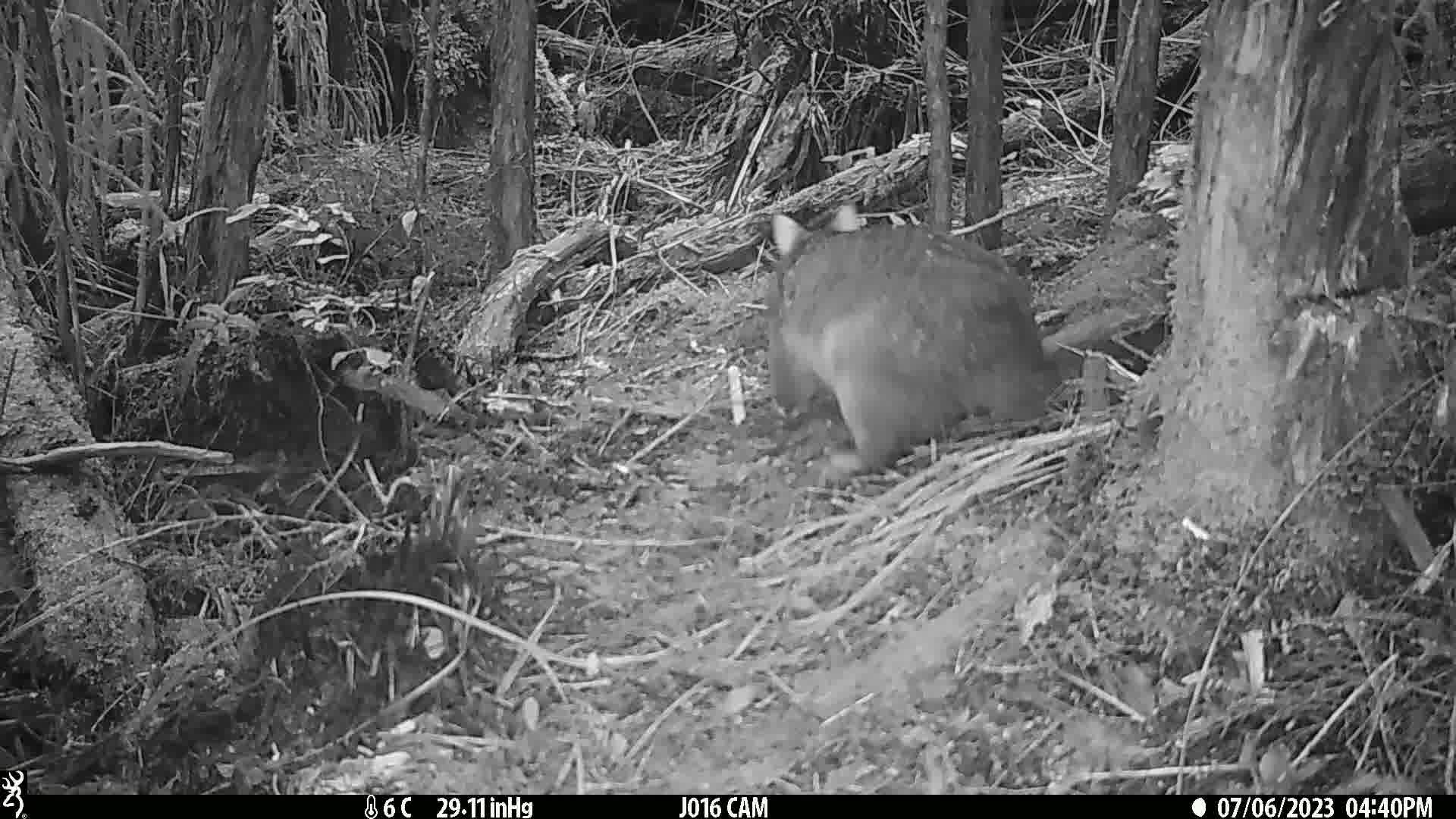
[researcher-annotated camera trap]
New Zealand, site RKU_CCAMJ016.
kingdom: Animalia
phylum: Chordata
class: Mammalia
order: Diprotodontia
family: Phalangeridae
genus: Trichosurus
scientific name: Trichosurus vulpecula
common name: common brushtail possum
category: possum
Possum (common brushtail possum) (Trichosurus vulpecula).